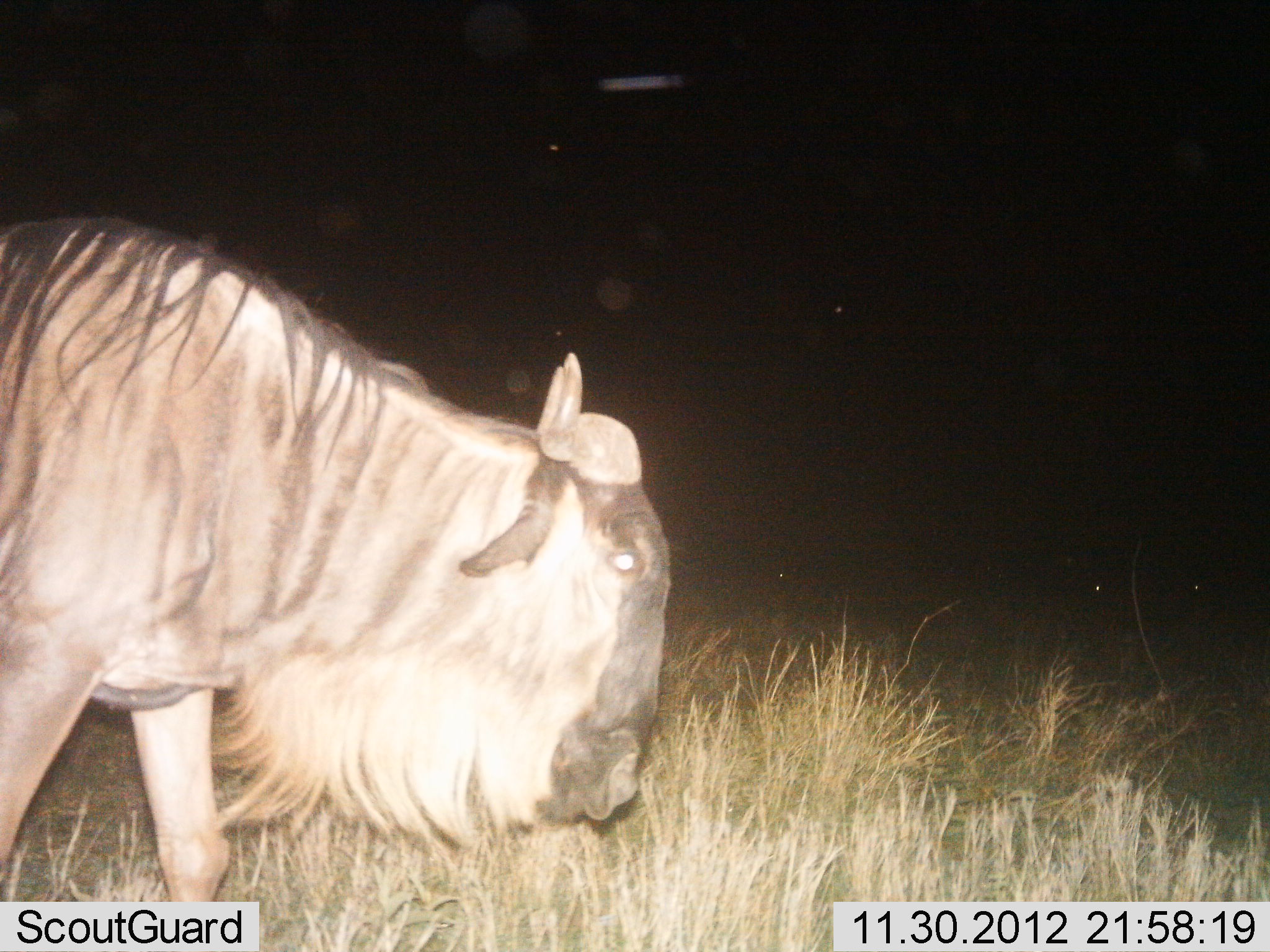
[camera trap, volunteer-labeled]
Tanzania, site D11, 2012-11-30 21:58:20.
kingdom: Animalia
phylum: Chordata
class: Mammalia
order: Artiodactyla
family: Bovidae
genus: Connochaetes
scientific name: Connochaetes taurinus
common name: blue wildebeest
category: wildebeest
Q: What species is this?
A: Wildebeest (blue wildebeest) (Connochaetes taurinus).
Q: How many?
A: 1.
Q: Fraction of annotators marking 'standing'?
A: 30%.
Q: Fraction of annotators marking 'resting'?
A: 0%.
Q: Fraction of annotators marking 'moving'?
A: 60%.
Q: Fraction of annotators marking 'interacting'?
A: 0%.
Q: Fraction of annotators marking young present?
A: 0%.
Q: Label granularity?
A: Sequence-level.